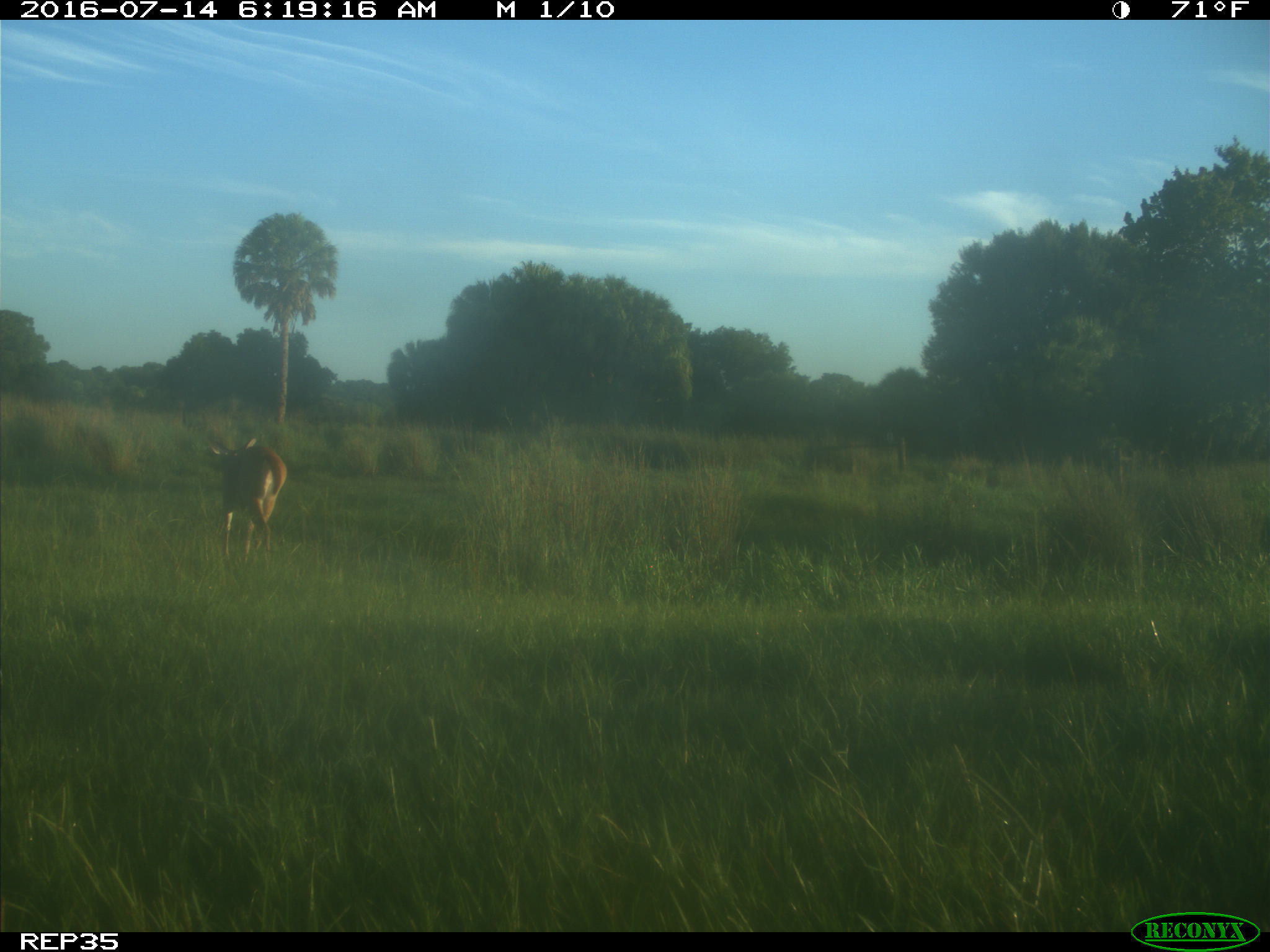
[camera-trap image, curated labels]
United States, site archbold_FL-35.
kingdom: Animalia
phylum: Chordata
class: Mammalia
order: Artiodactyla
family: Cervidae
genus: Odocoileus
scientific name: Odocoileus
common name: deer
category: unidentified deer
Unidentified deer (deer) (Odocoileus).